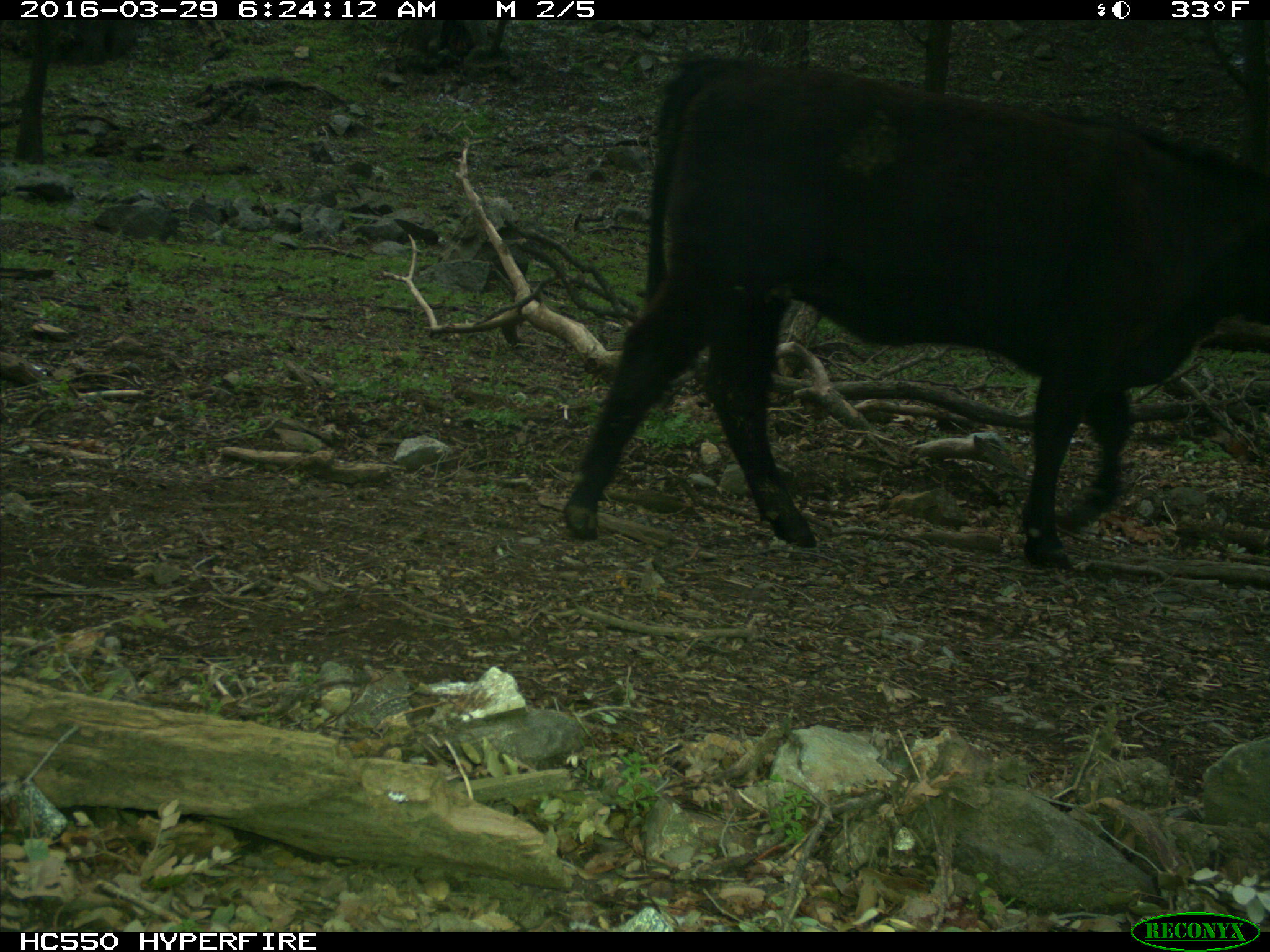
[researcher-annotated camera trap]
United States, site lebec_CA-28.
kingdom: Animalia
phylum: Chordata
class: Mammalia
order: Artiodactyla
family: Bovidae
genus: Bos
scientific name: Bos taurus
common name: domestic cow